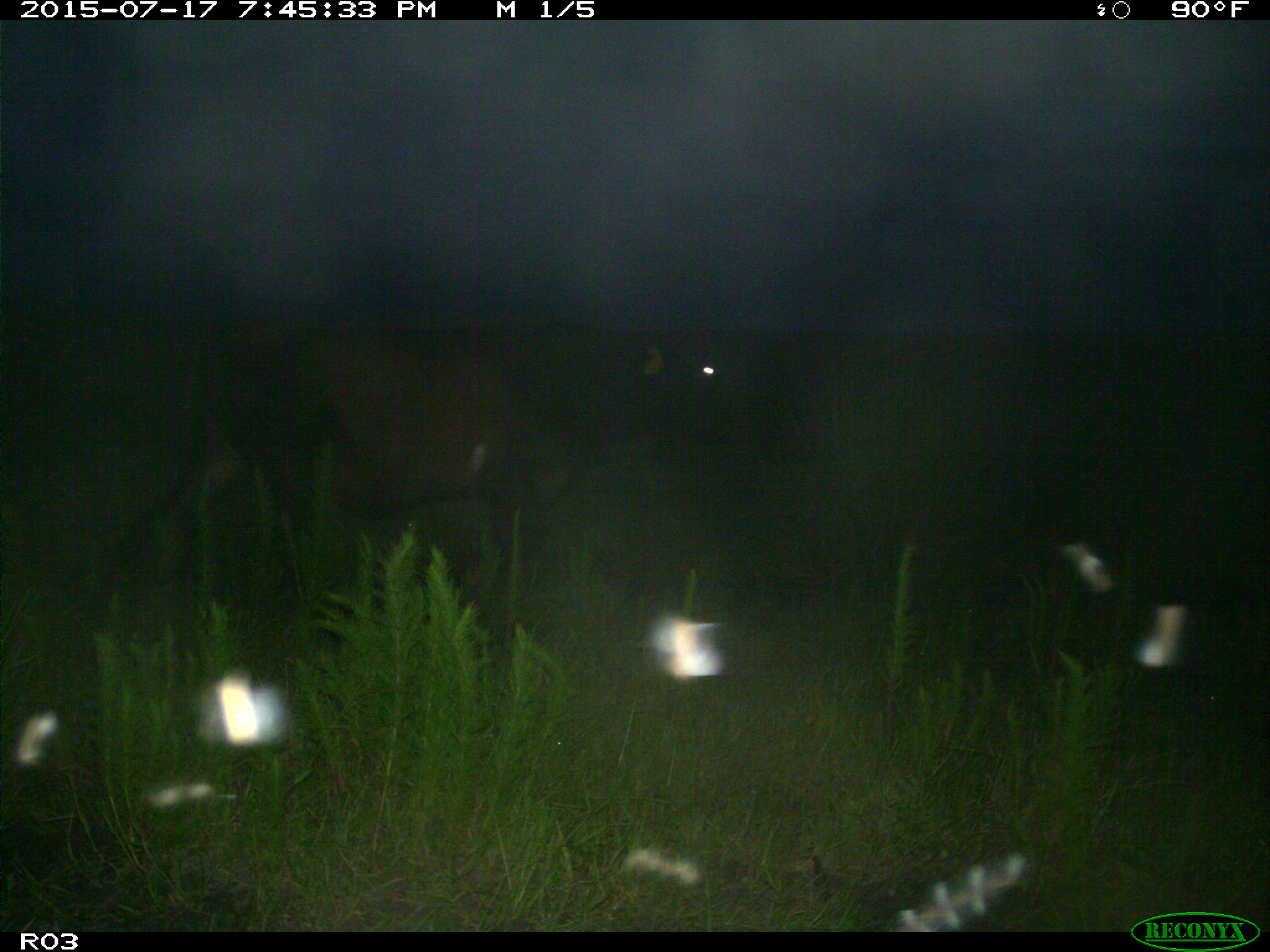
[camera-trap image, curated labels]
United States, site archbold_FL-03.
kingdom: Animalia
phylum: Chordata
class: Mammalia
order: Artiodactyla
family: Bovidae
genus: Bos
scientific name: Bos taurus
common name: domestic cow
Bos taurus (domestic cow).